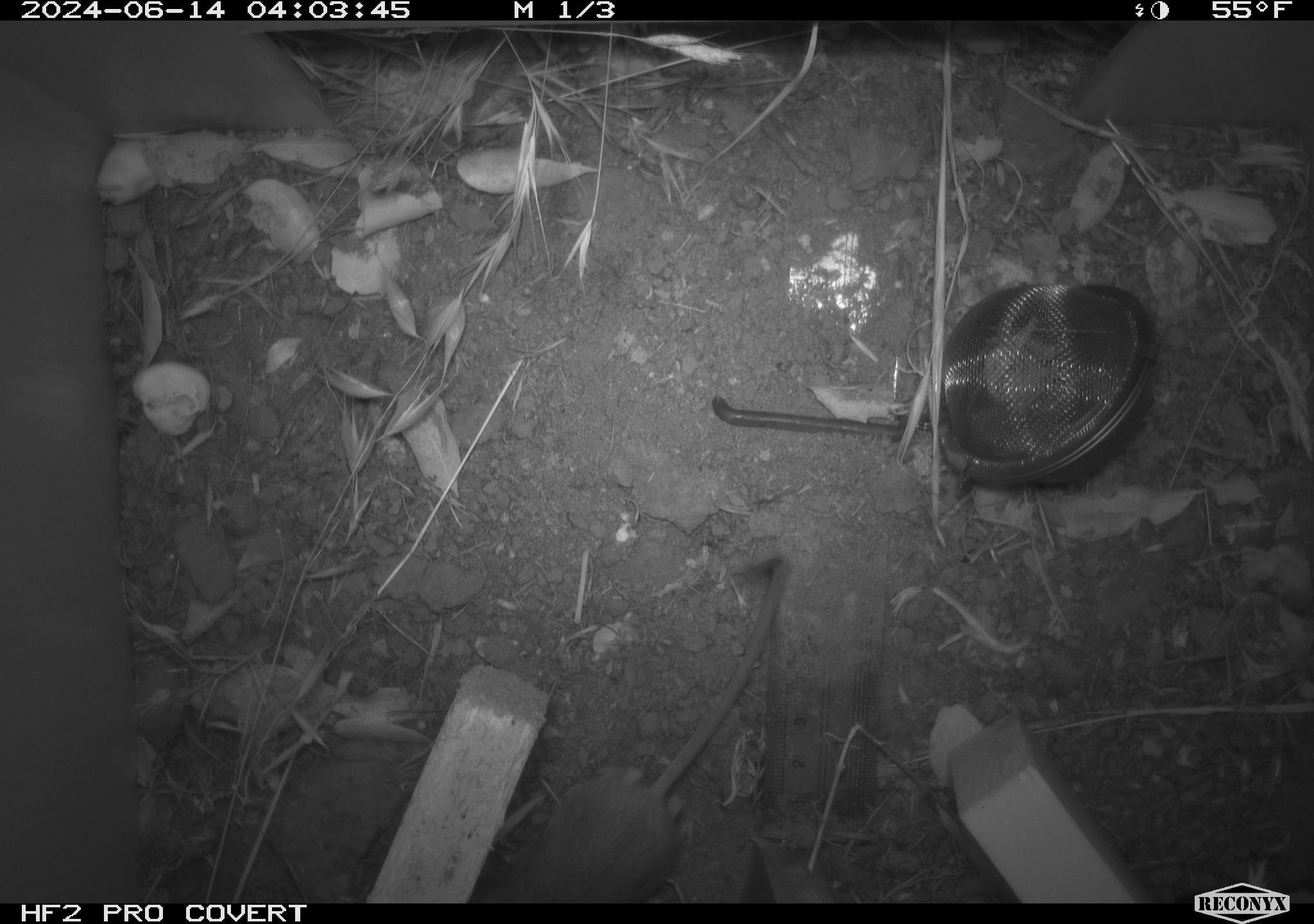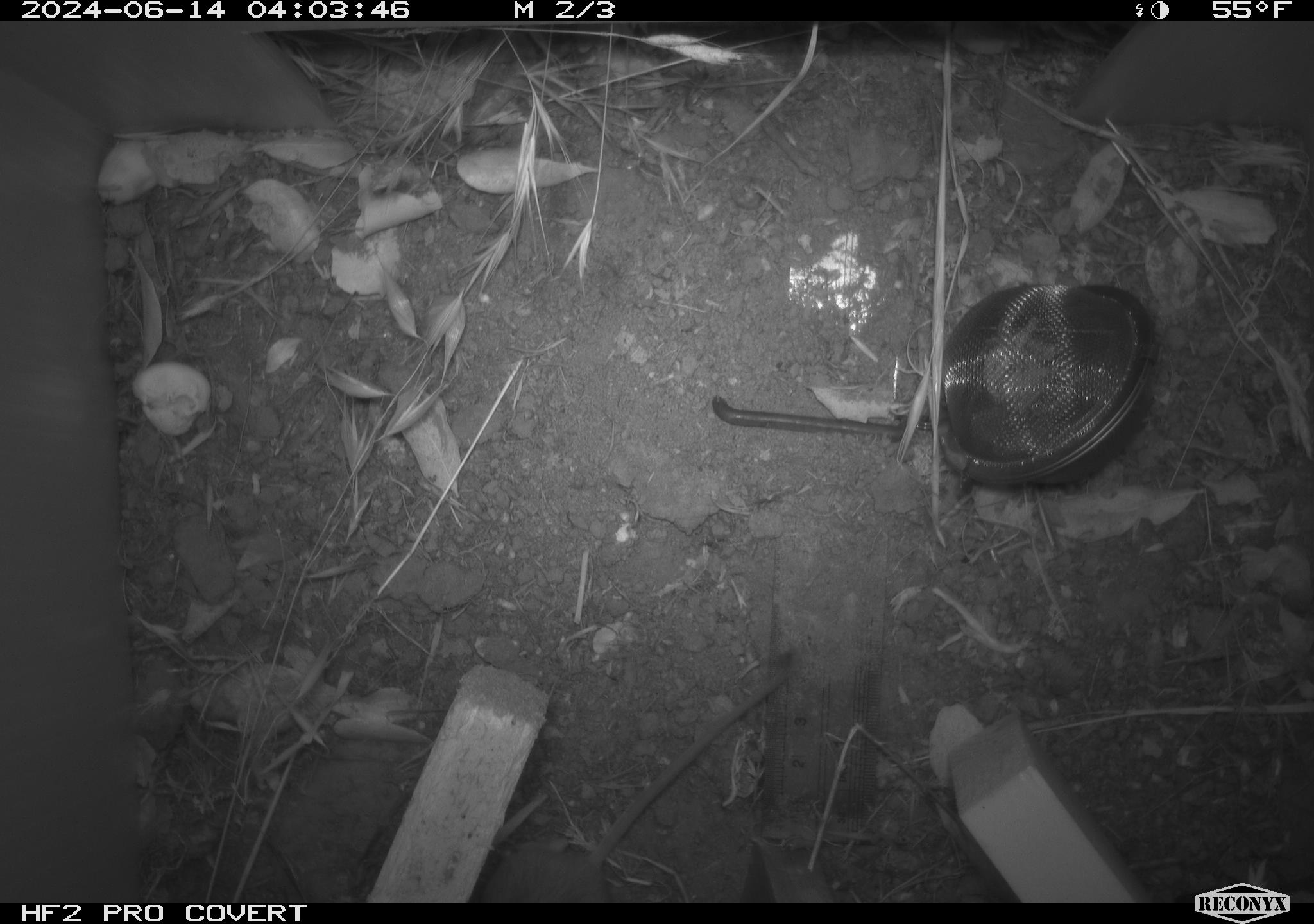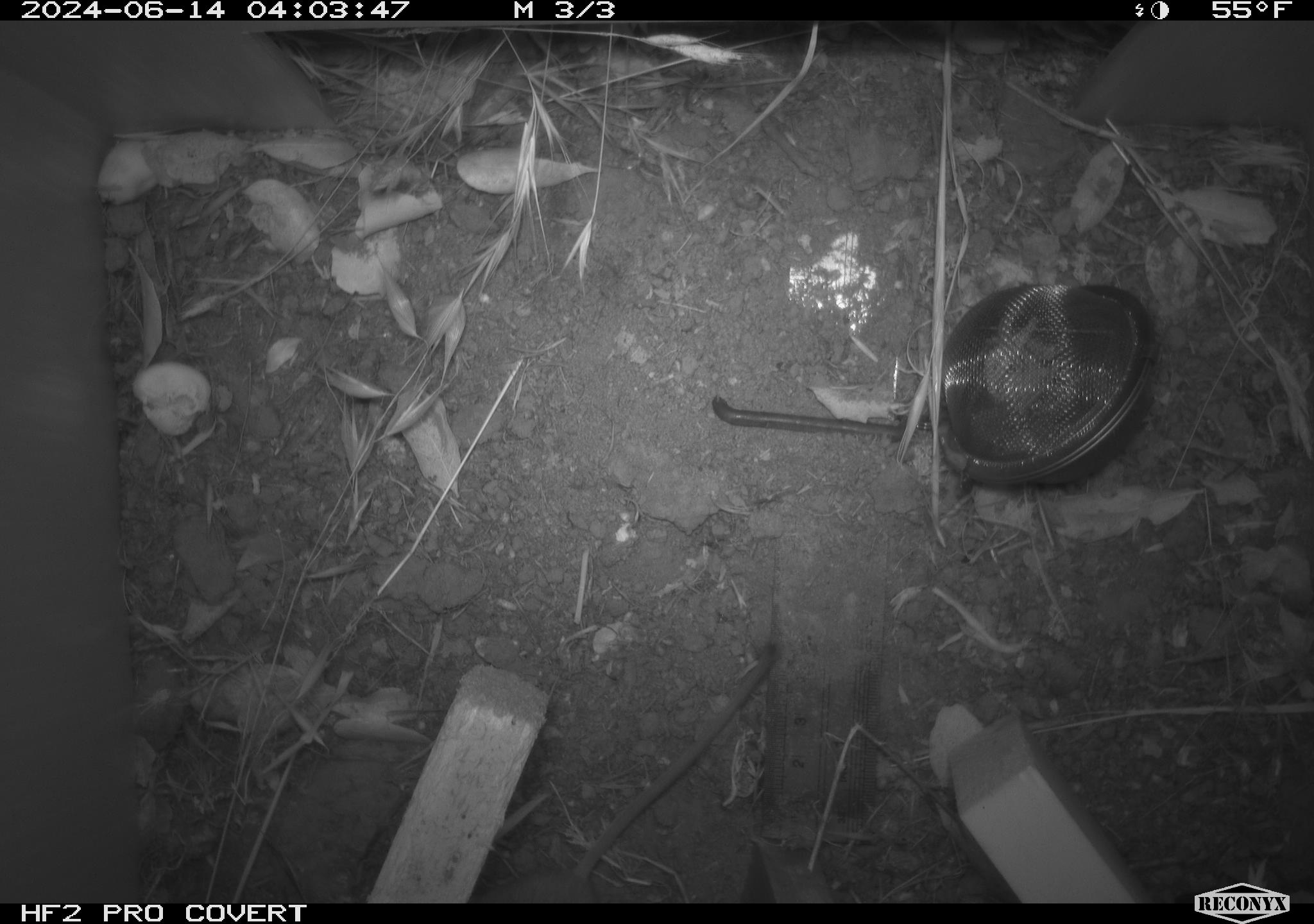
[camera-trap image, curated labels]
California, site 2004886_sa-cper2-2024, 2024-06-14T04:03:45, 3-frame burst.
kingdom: Animalia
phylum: Chordata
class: Mammalia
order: Rodentia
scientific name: Rodentia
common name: rodent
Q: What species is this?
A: Rodent (Rodentia).